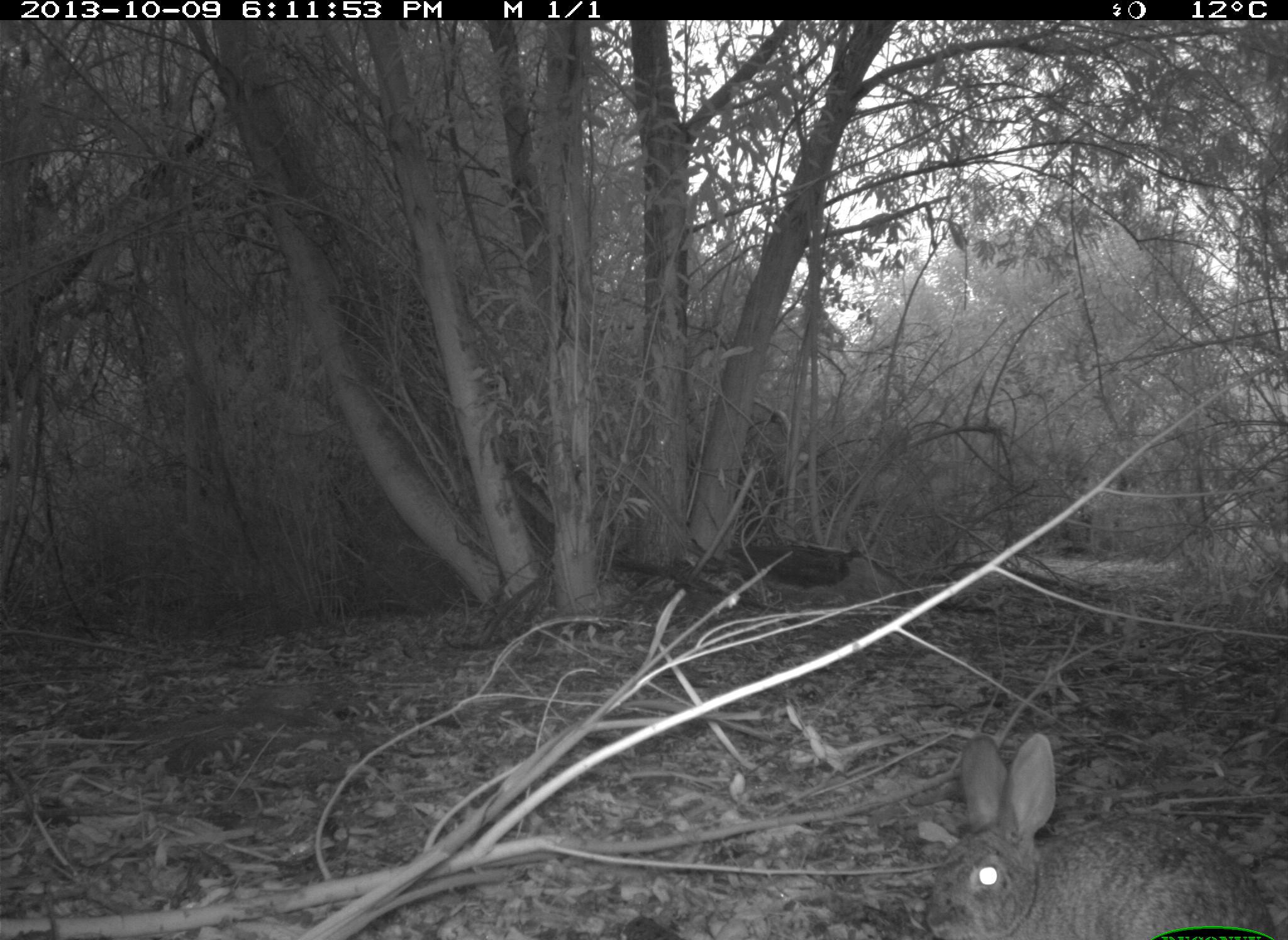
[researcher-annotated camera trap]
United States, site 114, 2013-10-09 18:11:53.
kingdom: Animalia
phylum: Chordata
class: Mammalia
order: Lagomorpha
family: Leporidae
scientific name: Leporidae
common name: rabbits and hares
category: rabbit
Rabbit (rabbits and hares) (Leporidae).